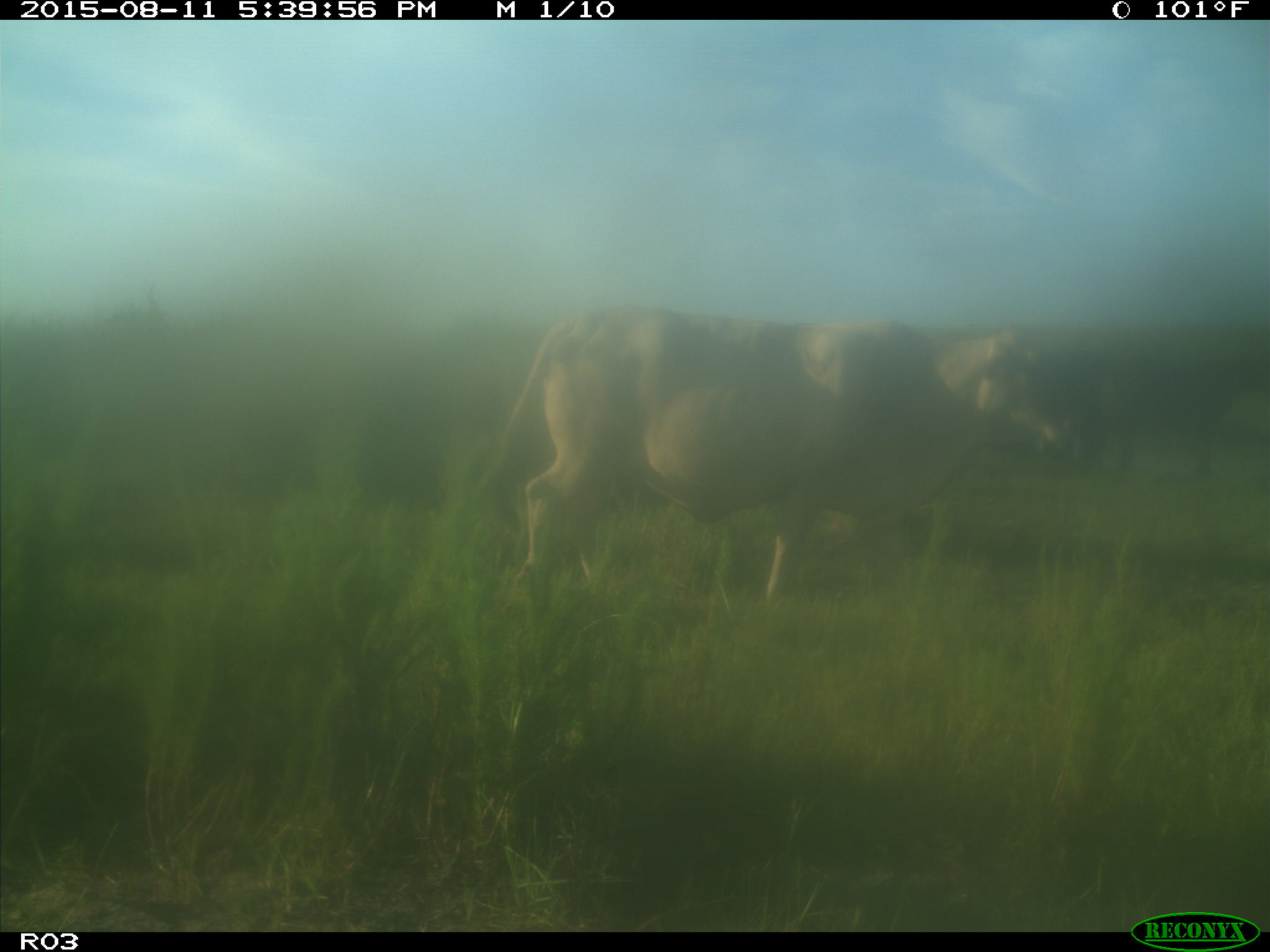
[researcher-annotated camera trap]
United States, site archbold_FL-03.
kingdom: Animalia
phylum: Chordata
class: Mammalia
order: Artiodactyla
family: Bovidae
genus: Bos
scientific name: Bos taurus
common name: domestic cow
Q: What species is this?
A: Bos taurus (domestic cow).